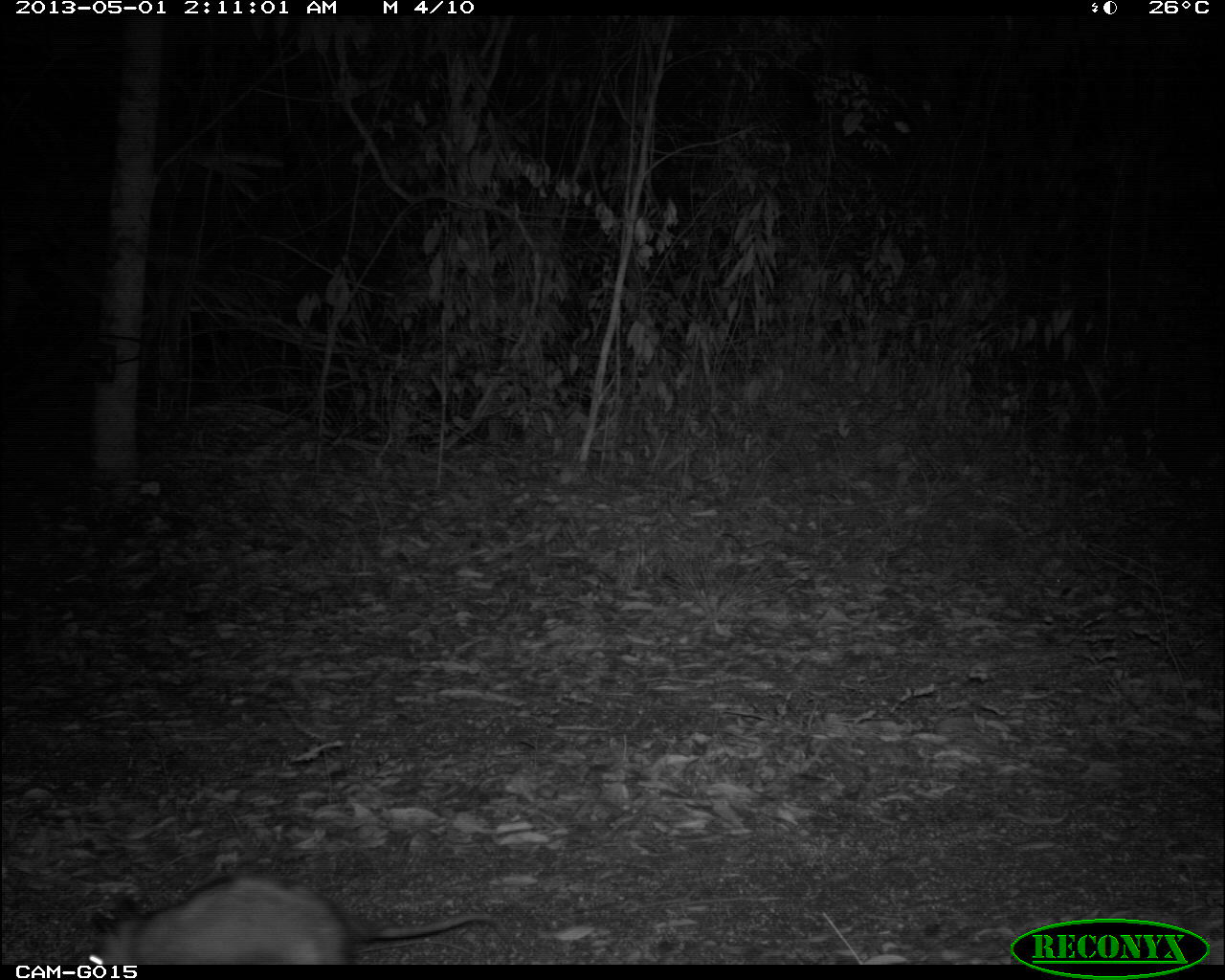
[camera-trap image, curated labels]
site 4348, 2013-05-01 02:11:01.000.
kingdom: Animalia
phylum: Chordata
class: Mammalia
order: Didelphimorphia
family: Didelphidae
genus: Didelphis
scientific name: Didelphis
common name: american opossums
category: didelphis sp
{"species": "didelphis sp (american opossums) (Didelphis)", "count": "1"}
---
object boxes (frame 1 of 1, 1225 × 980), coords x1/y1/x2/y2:
didelphis sp: 86/869/516/962